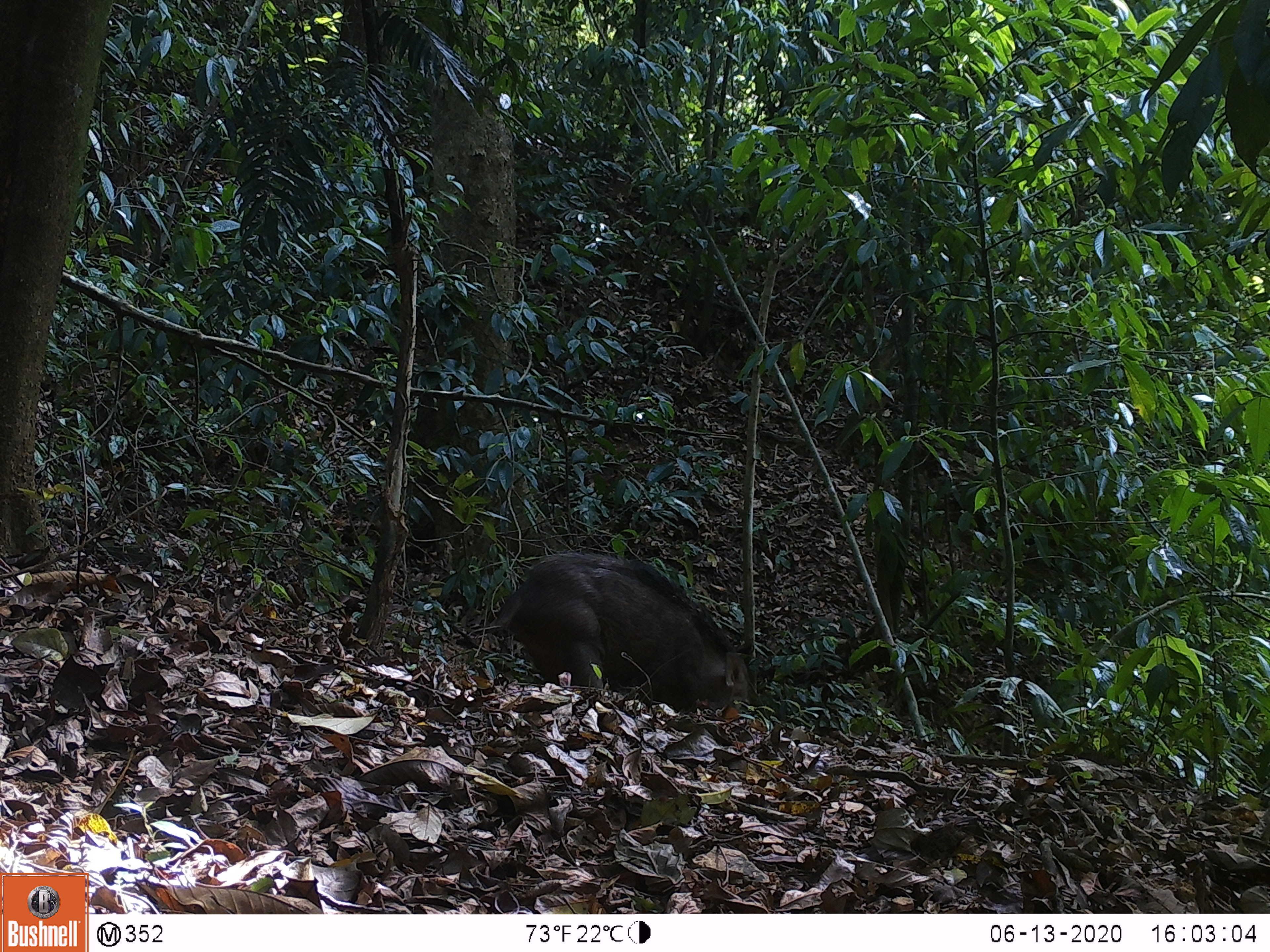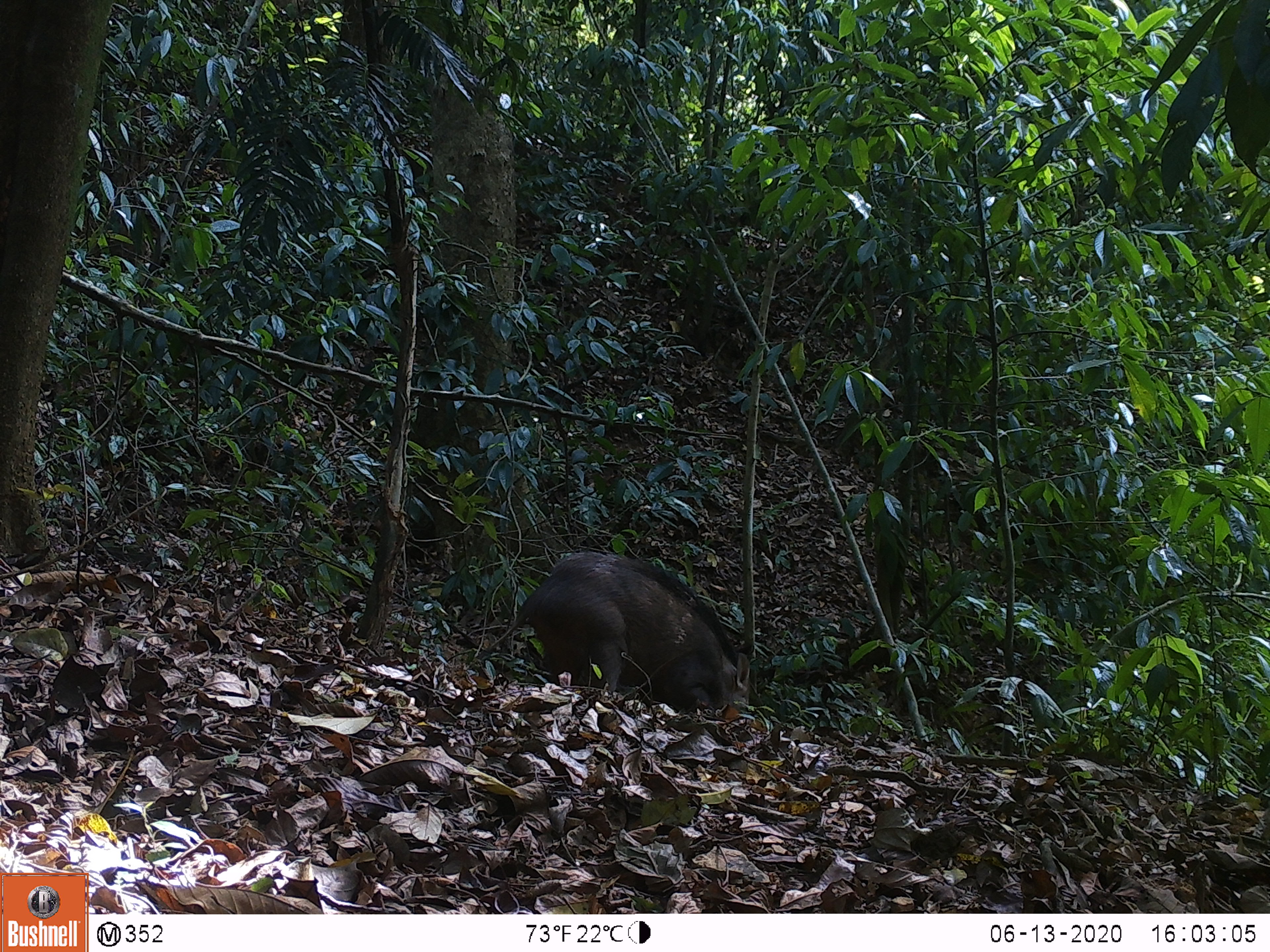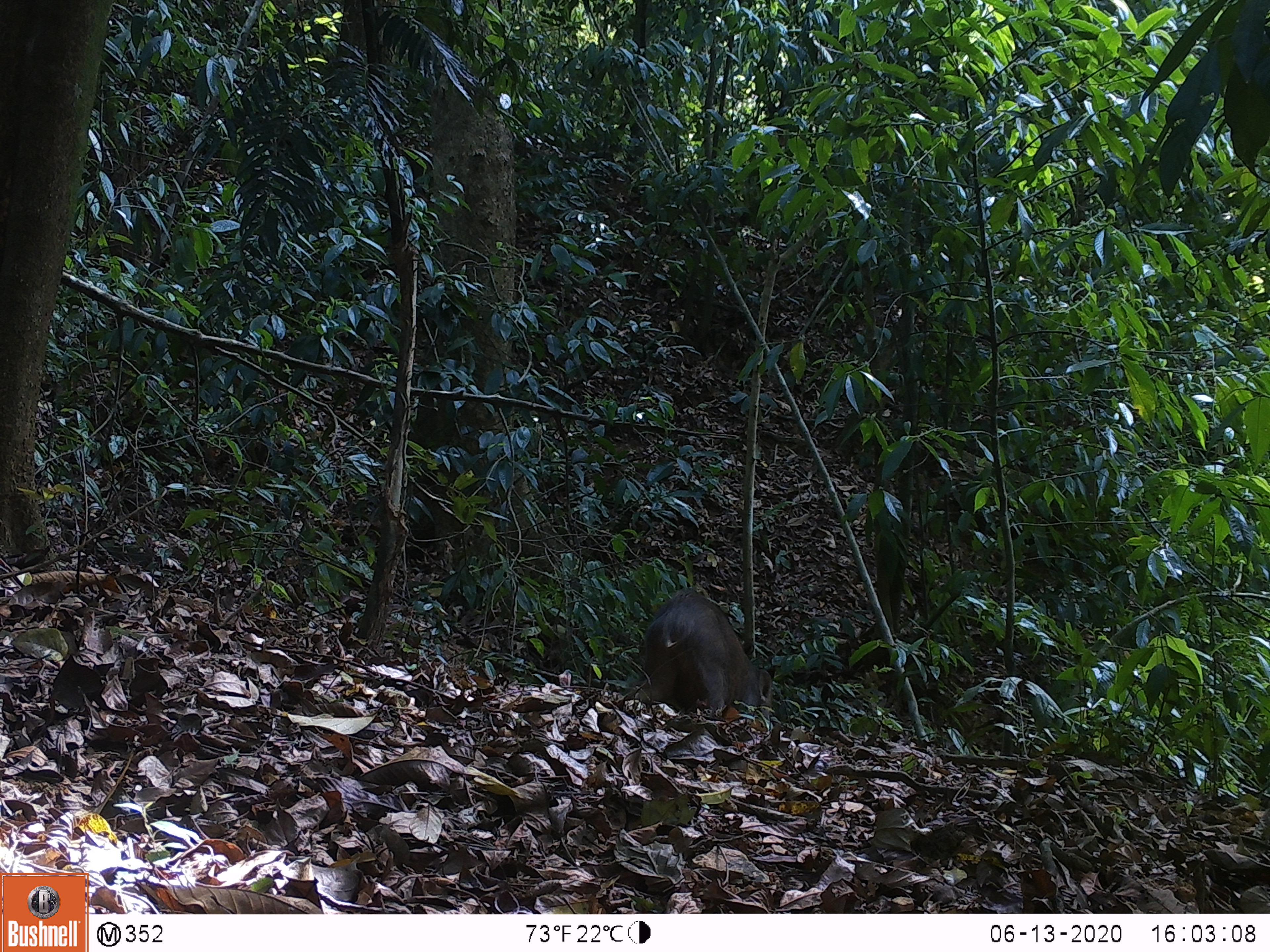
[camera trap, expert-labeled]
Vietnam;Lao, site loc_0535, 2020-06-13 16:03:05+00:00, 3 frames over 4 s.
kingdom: Animalia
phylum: Chordata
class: Mammalia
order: Artiodactyla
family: Suidae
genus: Sus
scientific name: Sus scrofa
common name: eurasian wild pig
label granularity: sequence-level